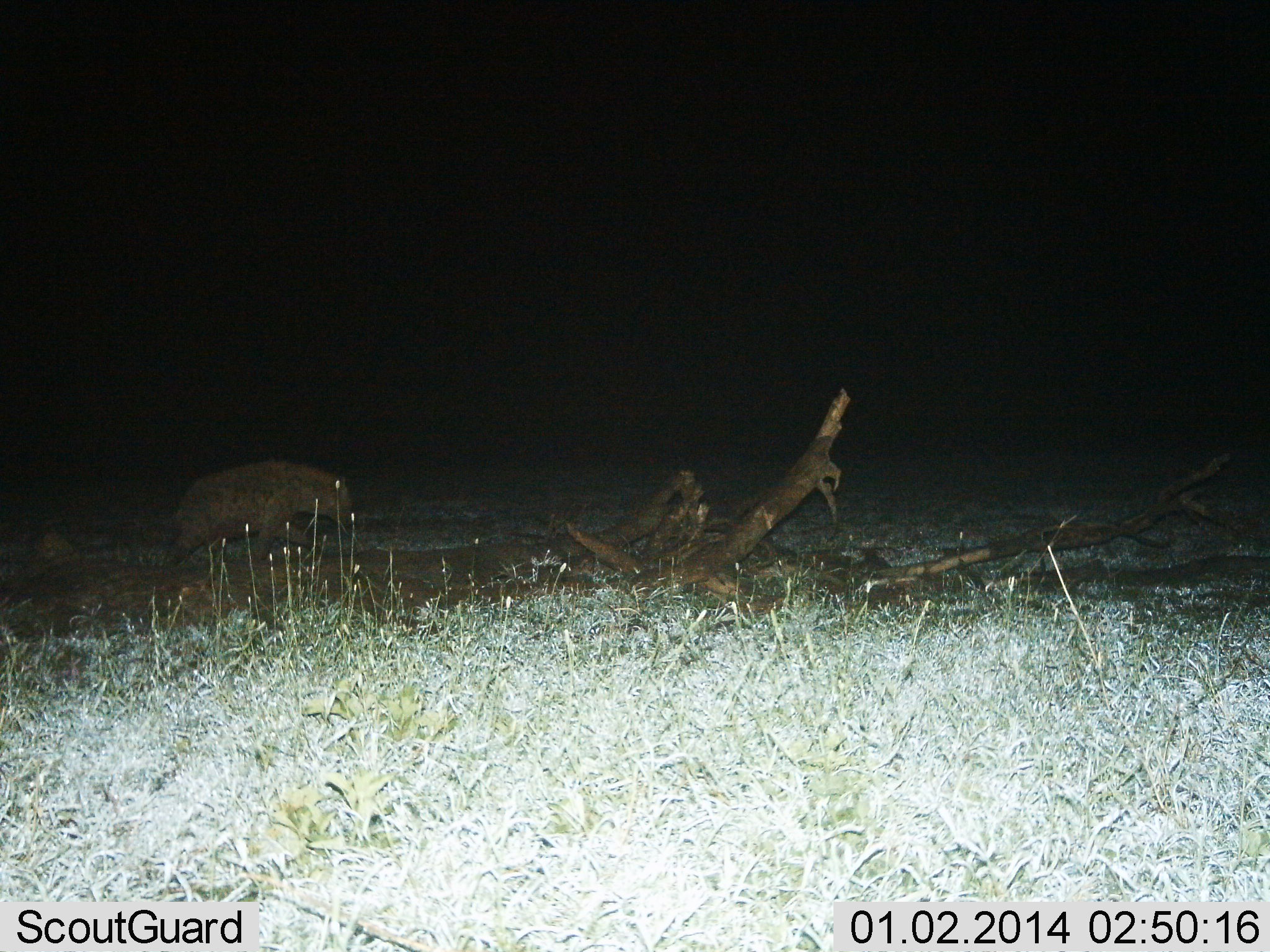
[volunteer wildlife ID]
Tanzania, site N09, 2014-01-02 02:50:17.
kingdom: Animalia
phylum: Chordata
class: Mammalia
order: Carnivora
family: Hyaenidae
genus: Crocuta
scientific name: Crocuta crocuta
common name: spotted hyena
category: hyenaspotted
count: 1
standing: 10%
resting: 0%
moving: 80%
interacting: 0%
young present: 0%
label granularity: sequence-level